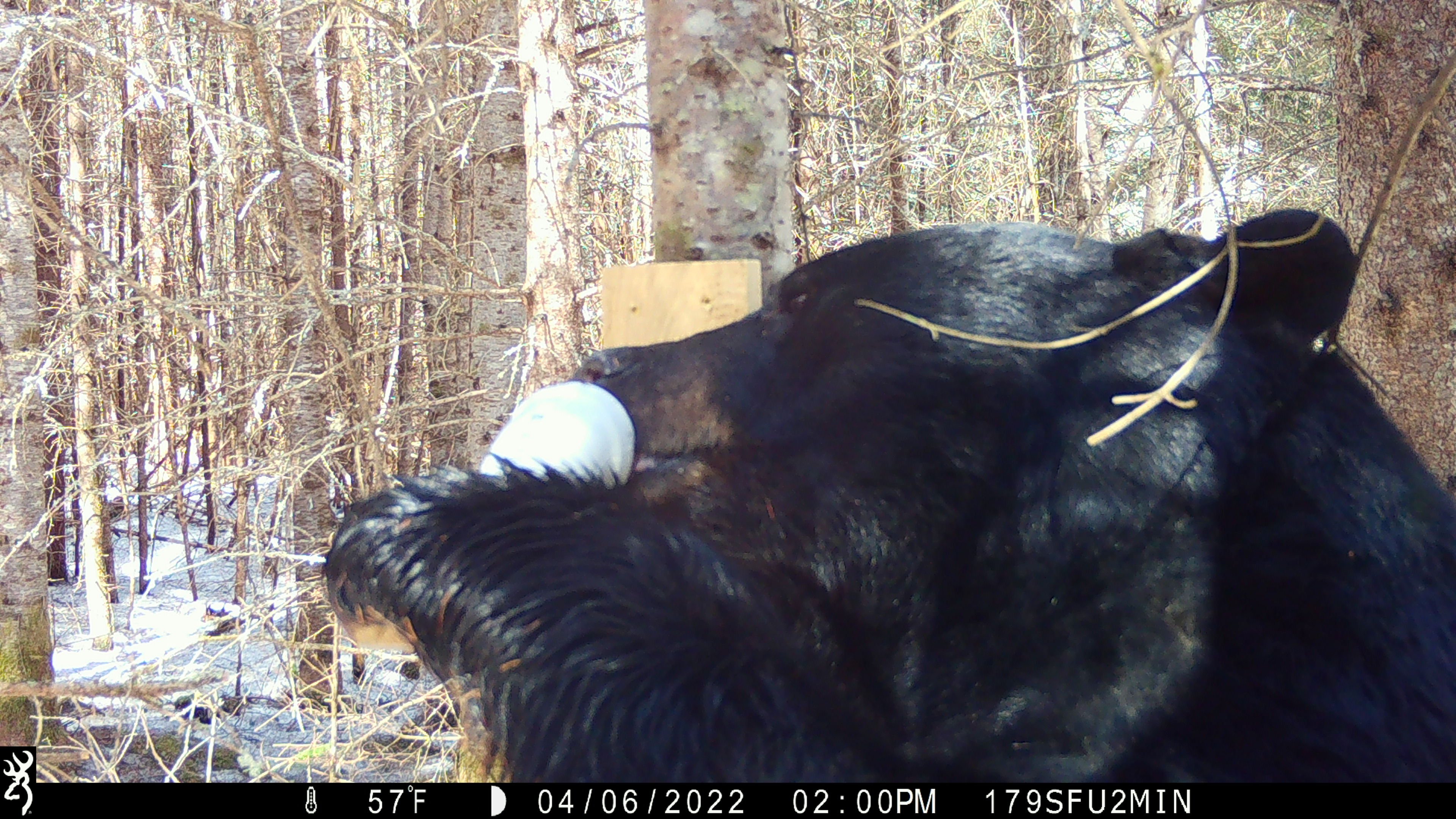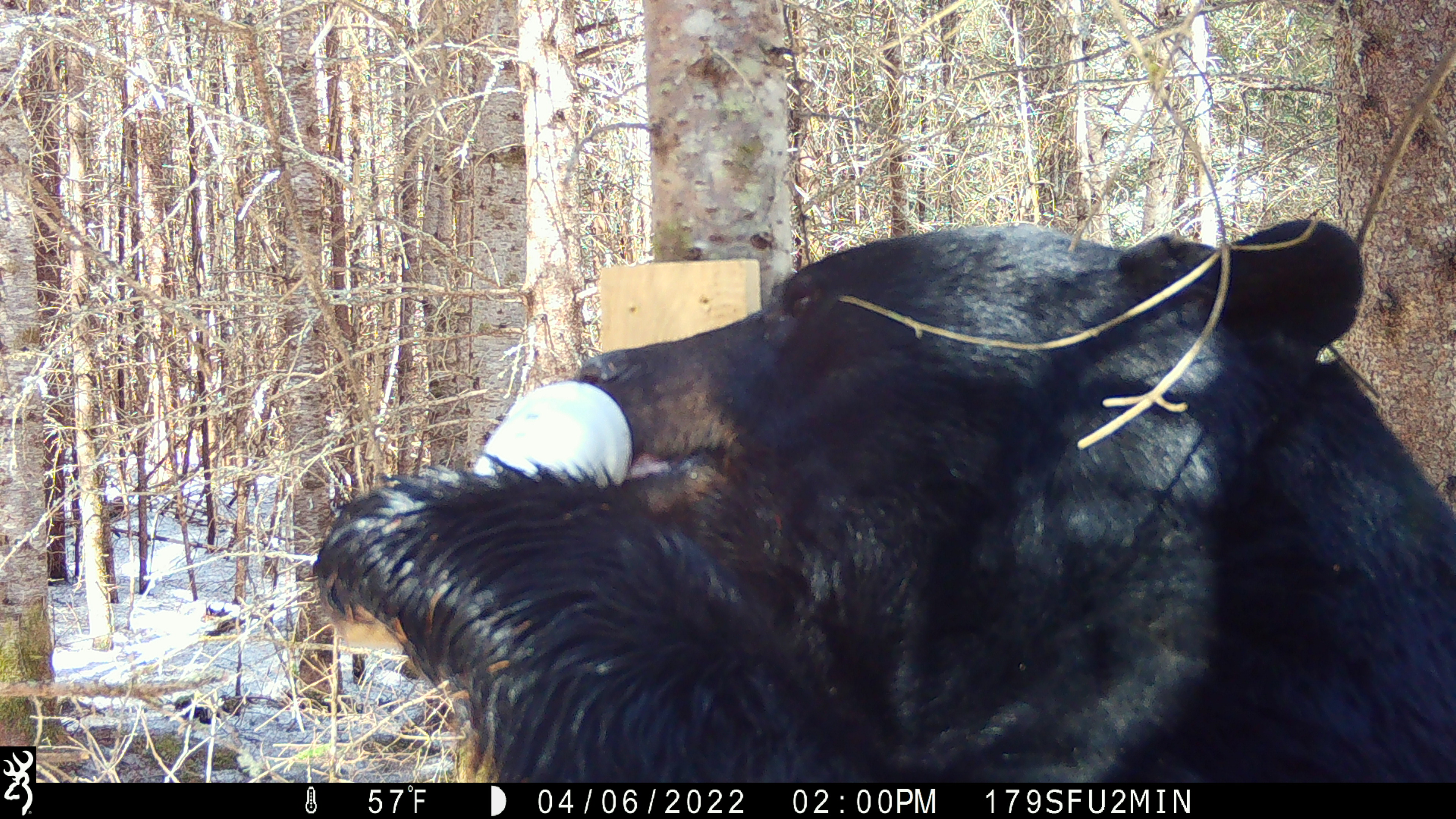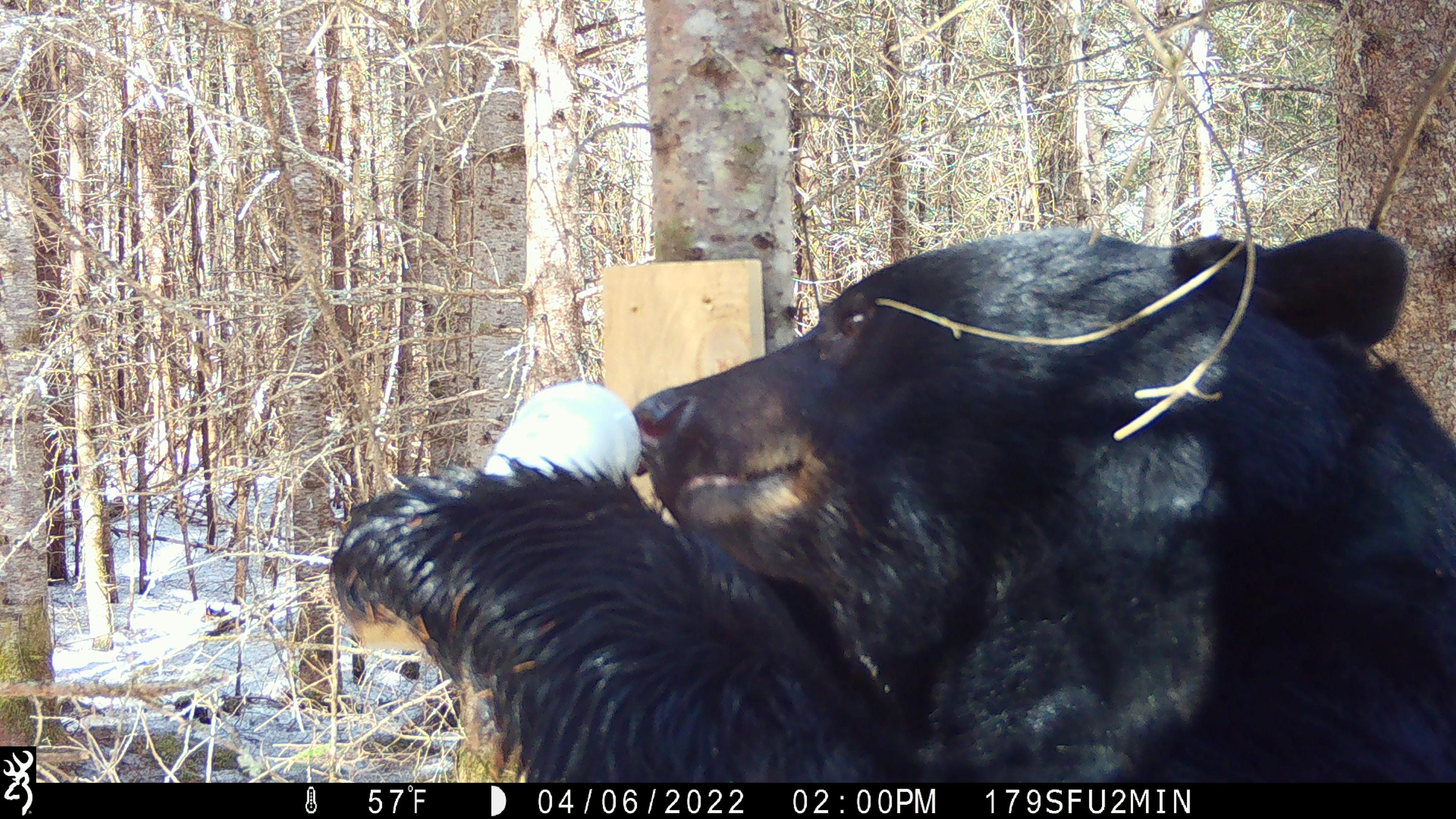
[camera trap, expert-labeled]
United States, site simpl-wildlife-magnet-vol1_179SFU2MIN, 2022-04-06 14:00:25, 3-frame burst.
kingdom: Animalia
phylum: Chordata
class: Mammalia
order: Carnivora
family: Ursidae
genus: Ursus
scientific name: Ursus americanus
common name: black bear